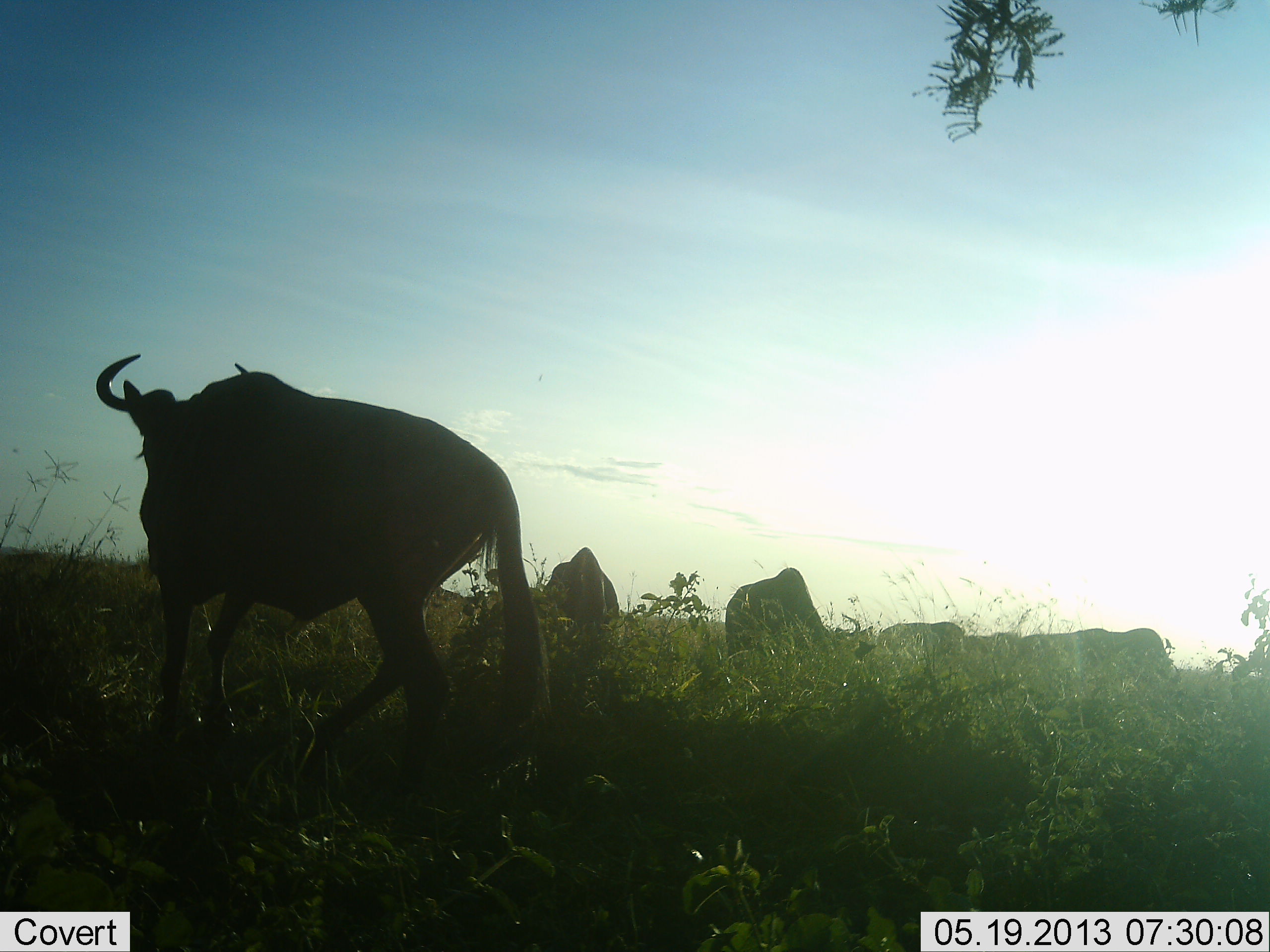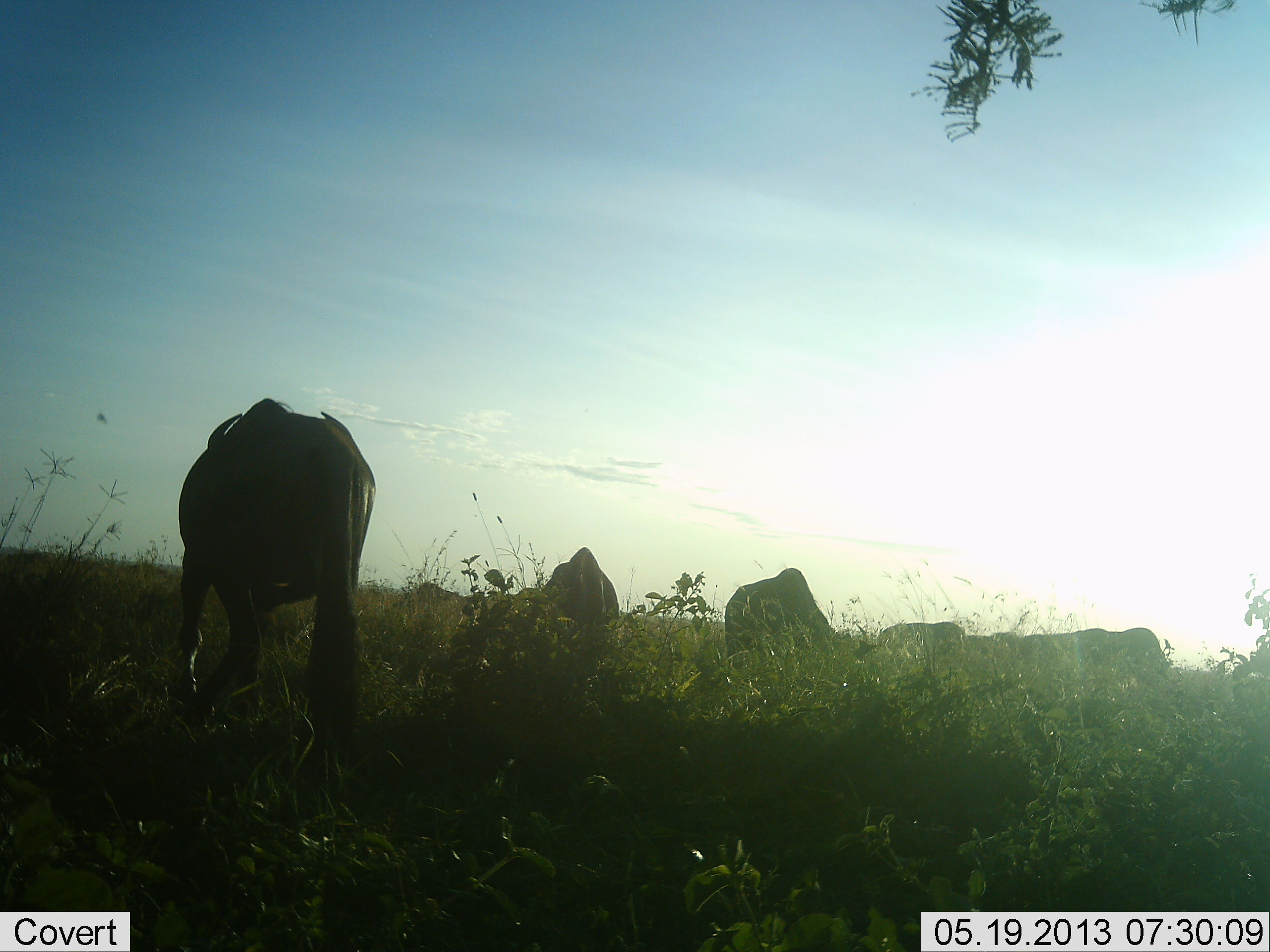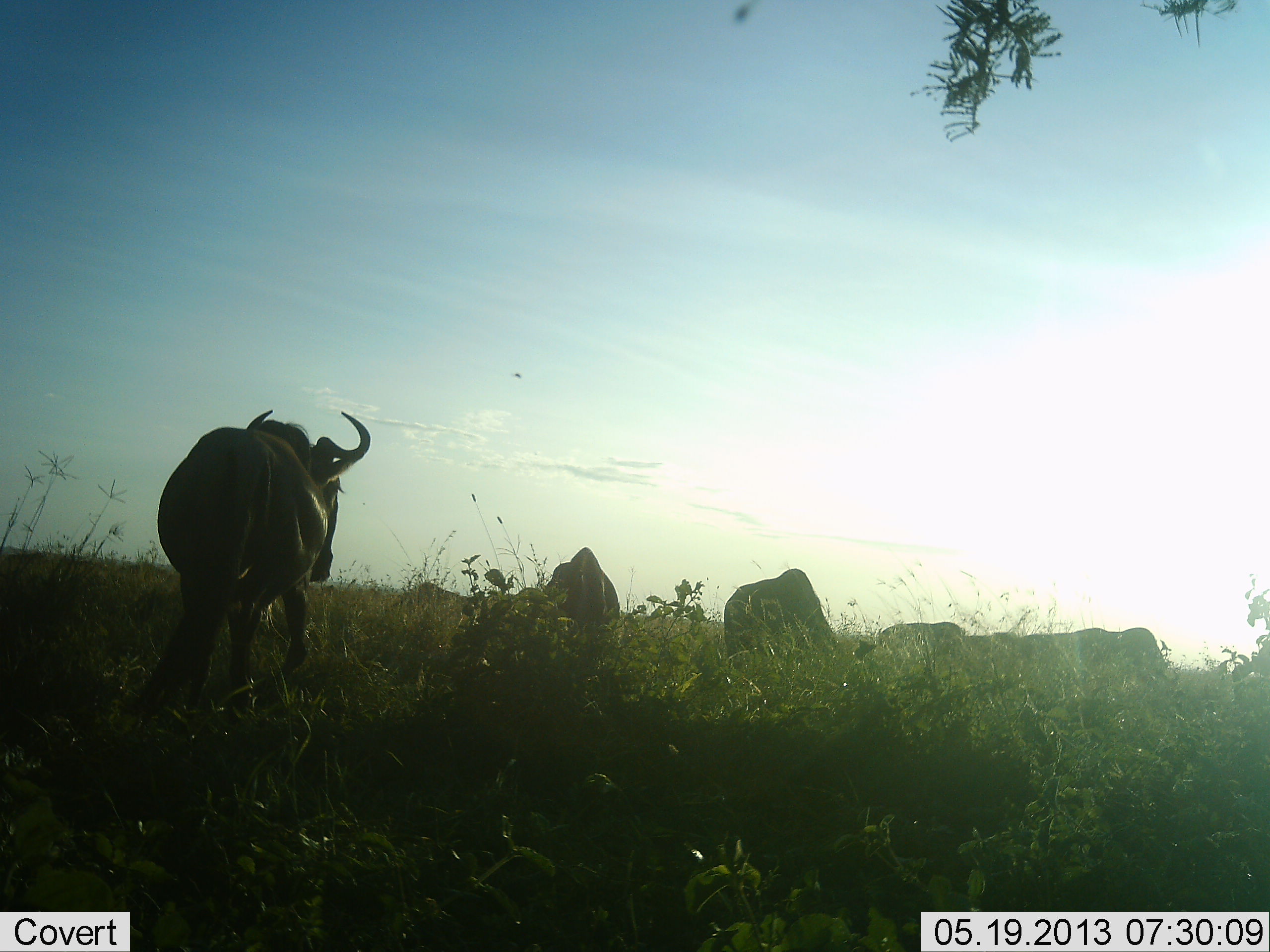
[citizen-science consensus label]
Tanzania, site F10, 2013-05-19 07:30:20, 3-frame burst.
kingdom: Animalia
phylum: Chordata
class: Mammalia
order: Artiodactyla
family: Bovidae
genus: Connochaetes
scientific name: Connochaetes taurinus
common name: blue wildebeest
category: wildebeest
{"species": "wildebeest (blue wildebeest) (Connochaetes taurinus)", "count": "6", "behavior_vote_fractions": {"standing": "27%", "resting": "0%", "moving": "73%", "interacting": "0%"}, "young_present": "0%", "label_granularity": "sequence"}